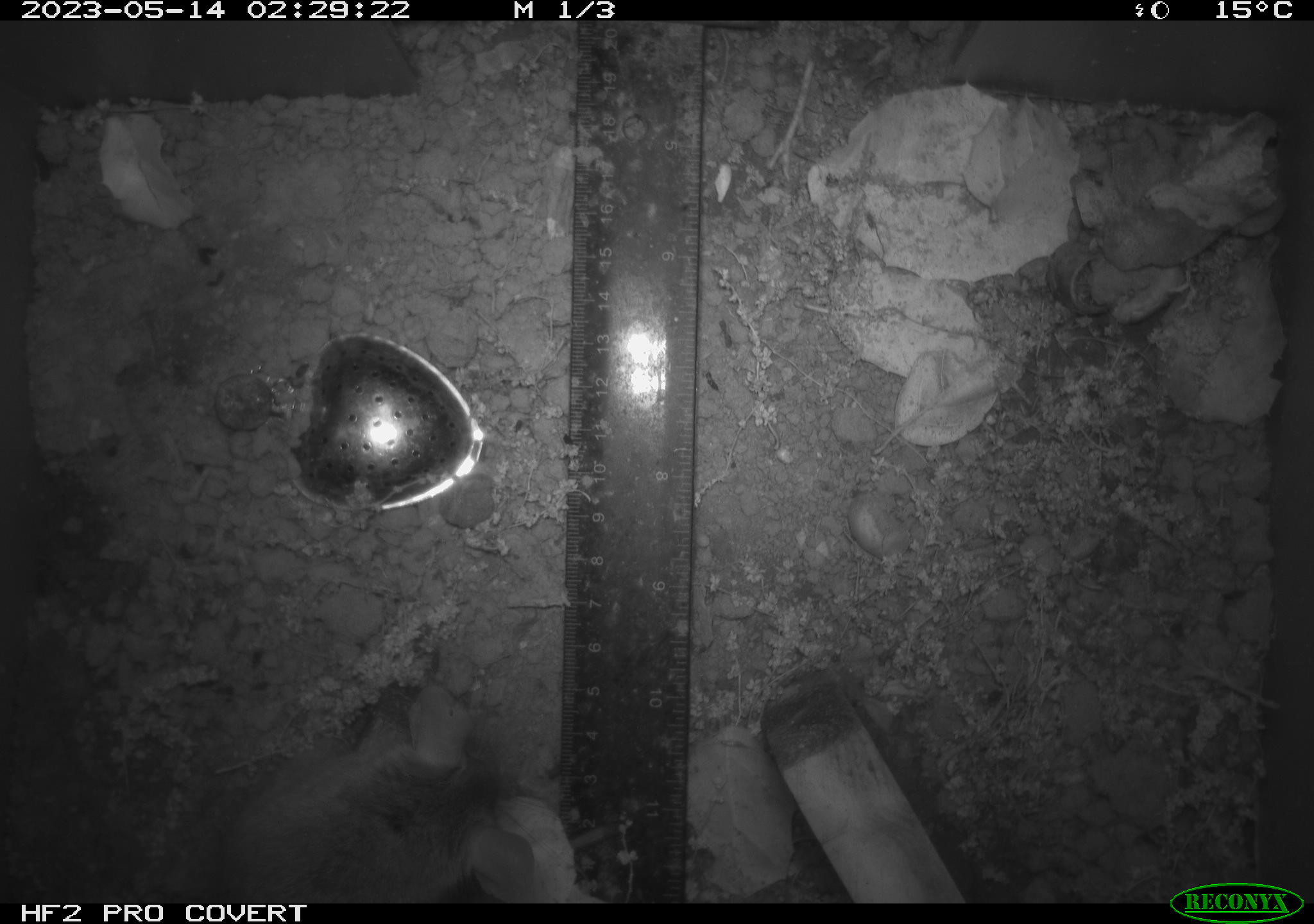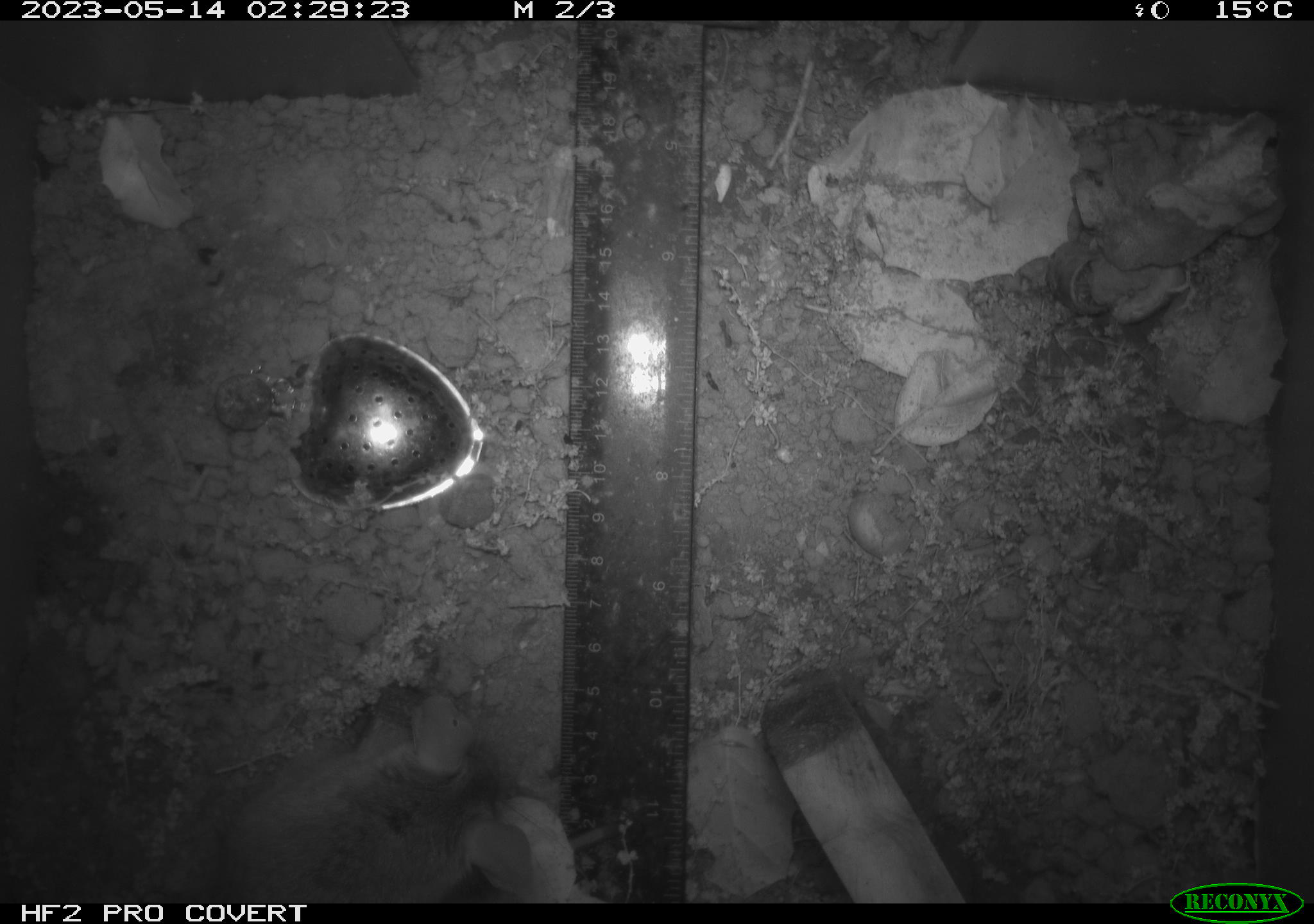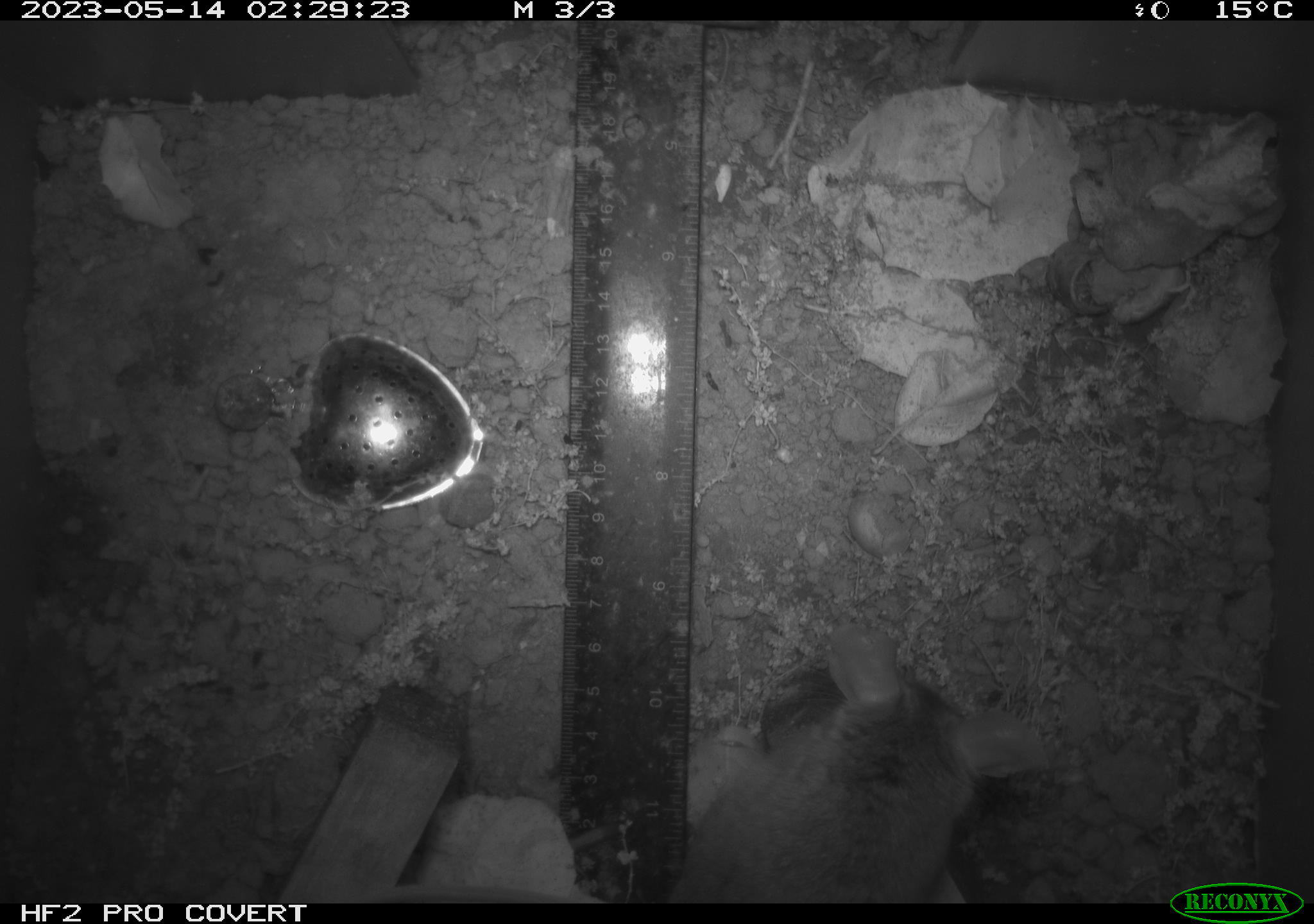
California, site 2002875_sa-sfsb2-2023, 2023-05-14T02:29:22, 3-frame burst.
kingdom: Animalia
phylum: Chordata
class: Mammalia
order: Rodentia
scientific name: Rodentia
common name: mouse species